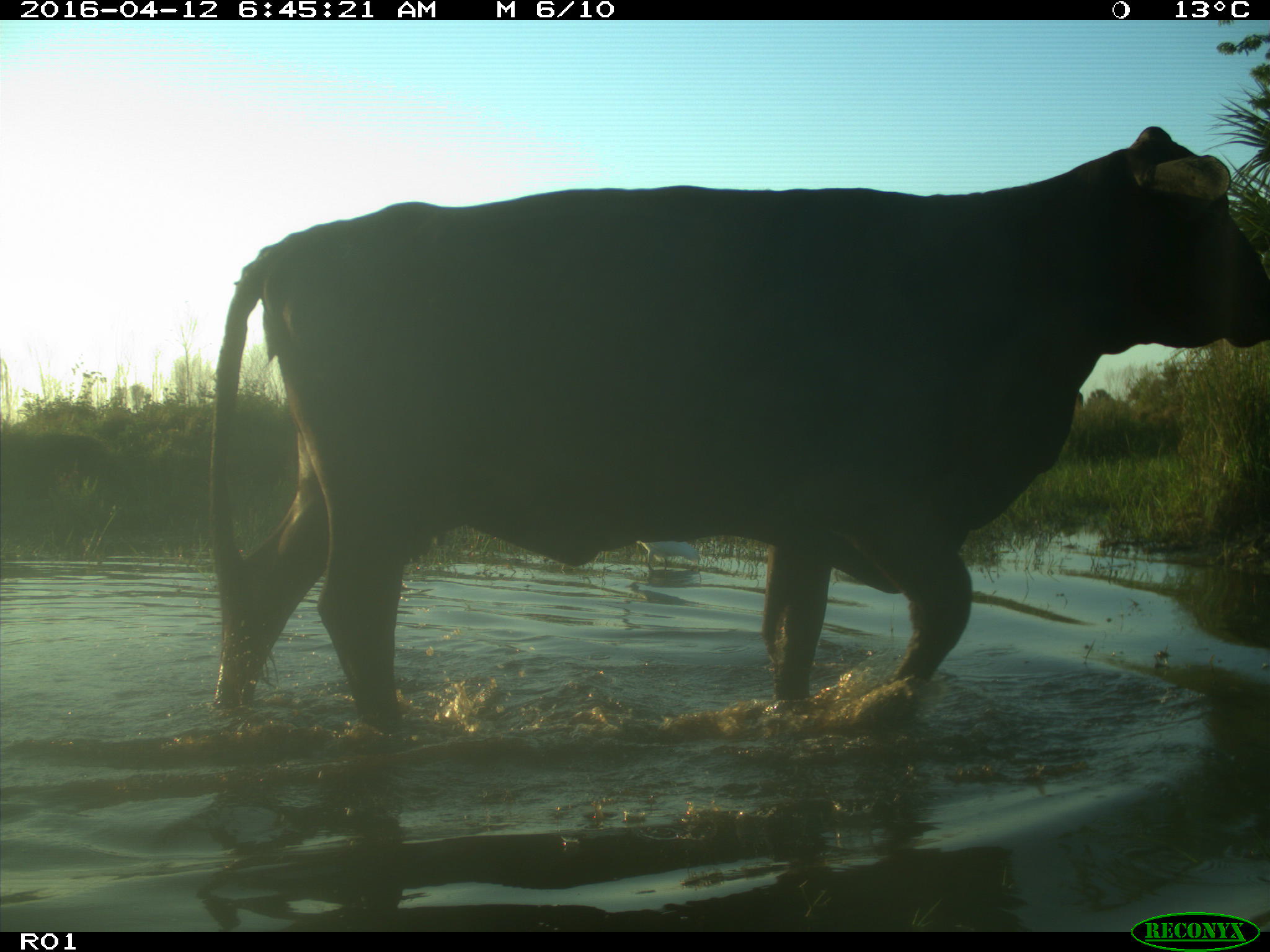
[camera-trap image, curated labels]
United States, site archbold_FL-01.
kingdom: Animalia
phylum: Chordata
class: Mammalia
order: Artiodactyla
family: Bovidae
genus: Bos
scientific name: Bos taurus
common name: domestic cow